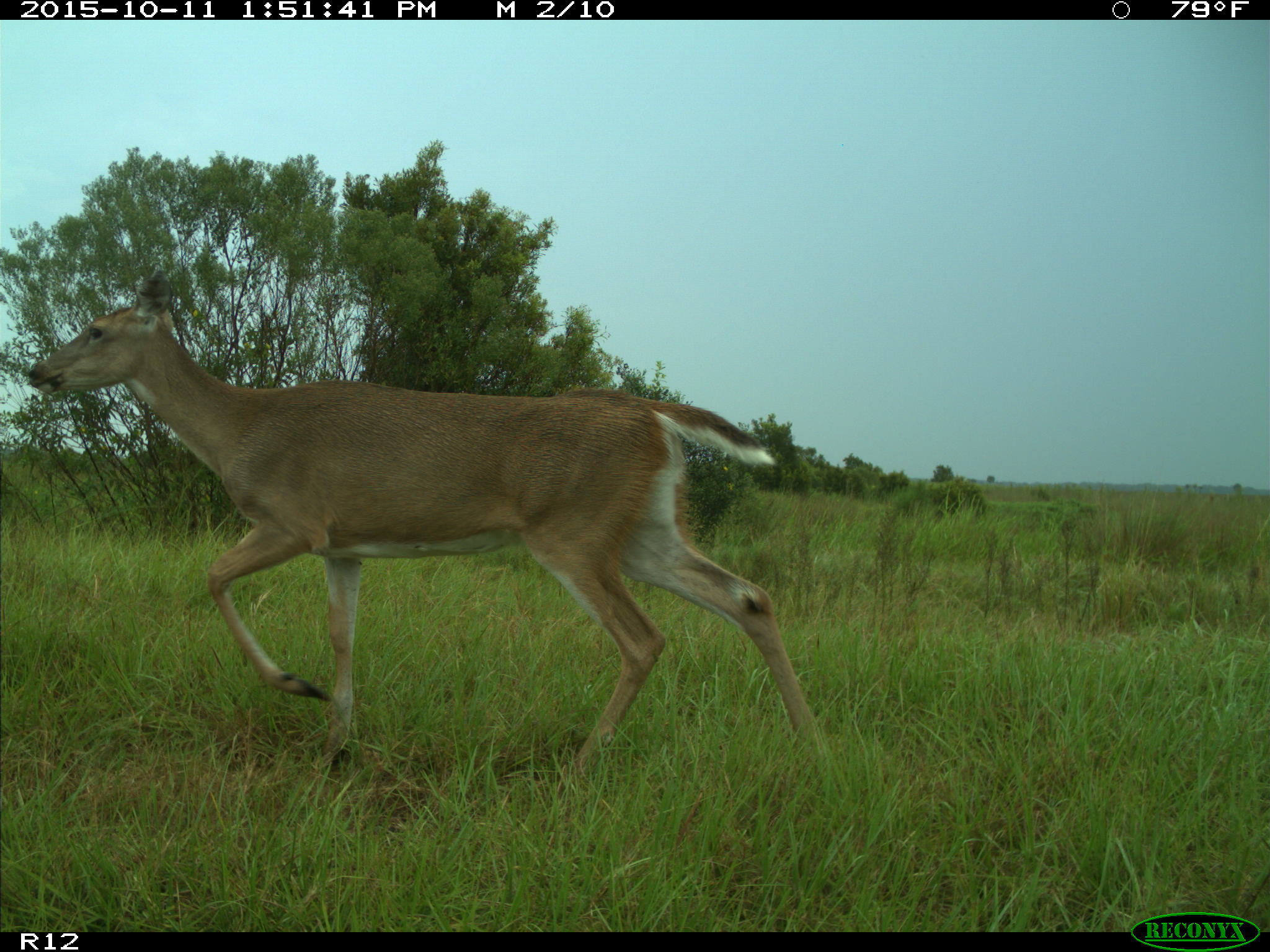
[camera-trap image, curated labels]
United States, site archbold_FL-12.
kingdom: Animalia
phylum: Chordata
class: Mammalia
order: Artiodactyla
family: Cervidae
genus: Odocoileus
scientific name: Odocoileus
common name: deer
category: unidentified deer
Unidentified deer (deer) (Odocoileus).